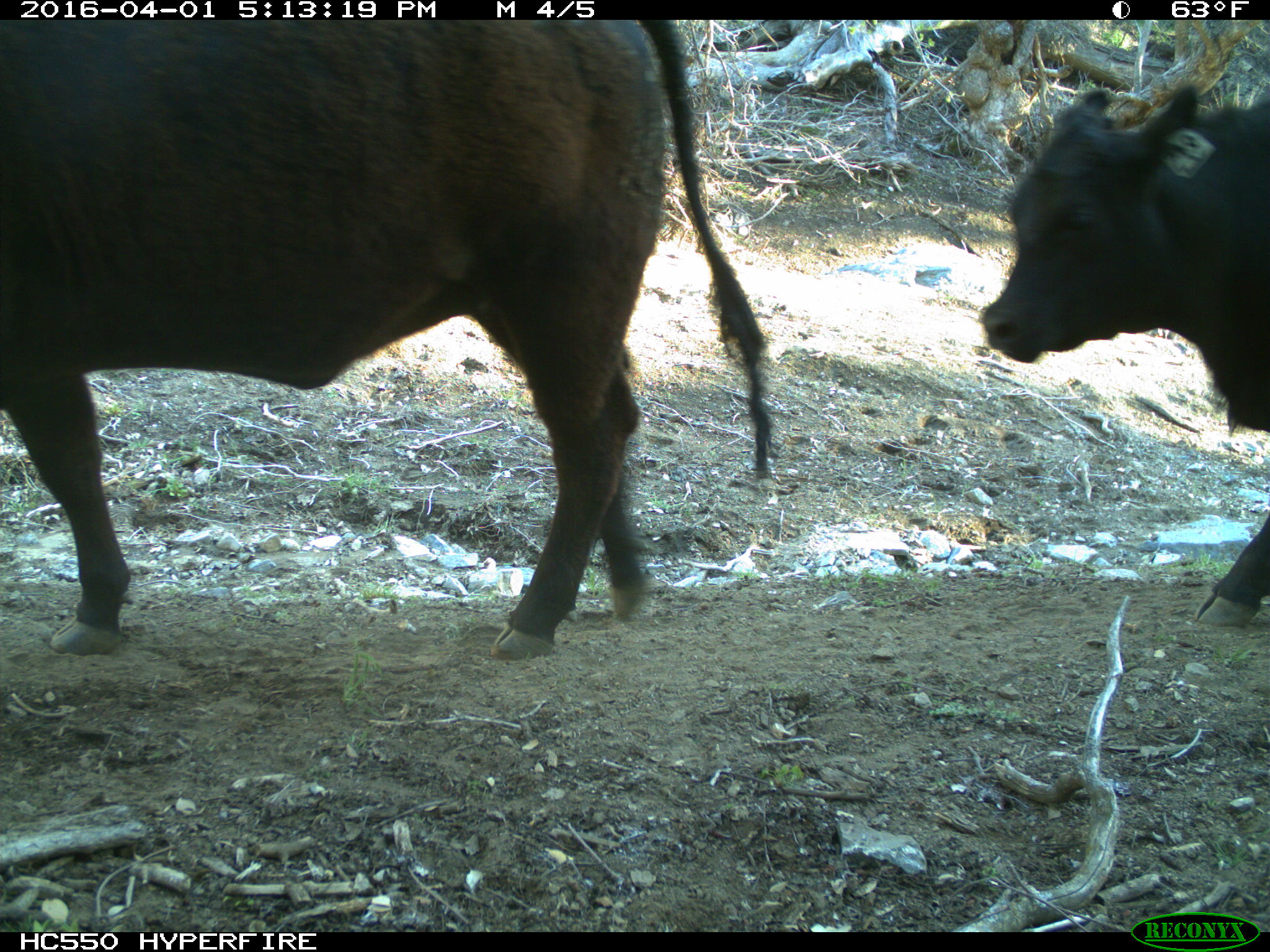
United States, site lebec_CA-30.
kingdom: Animalia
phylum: Chordata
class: Mammalia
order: Artiodactyla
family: Bovidae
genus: Bos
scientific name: Bos taurus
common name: domestic cow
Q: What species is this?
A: Bos taurus (domestic cow).